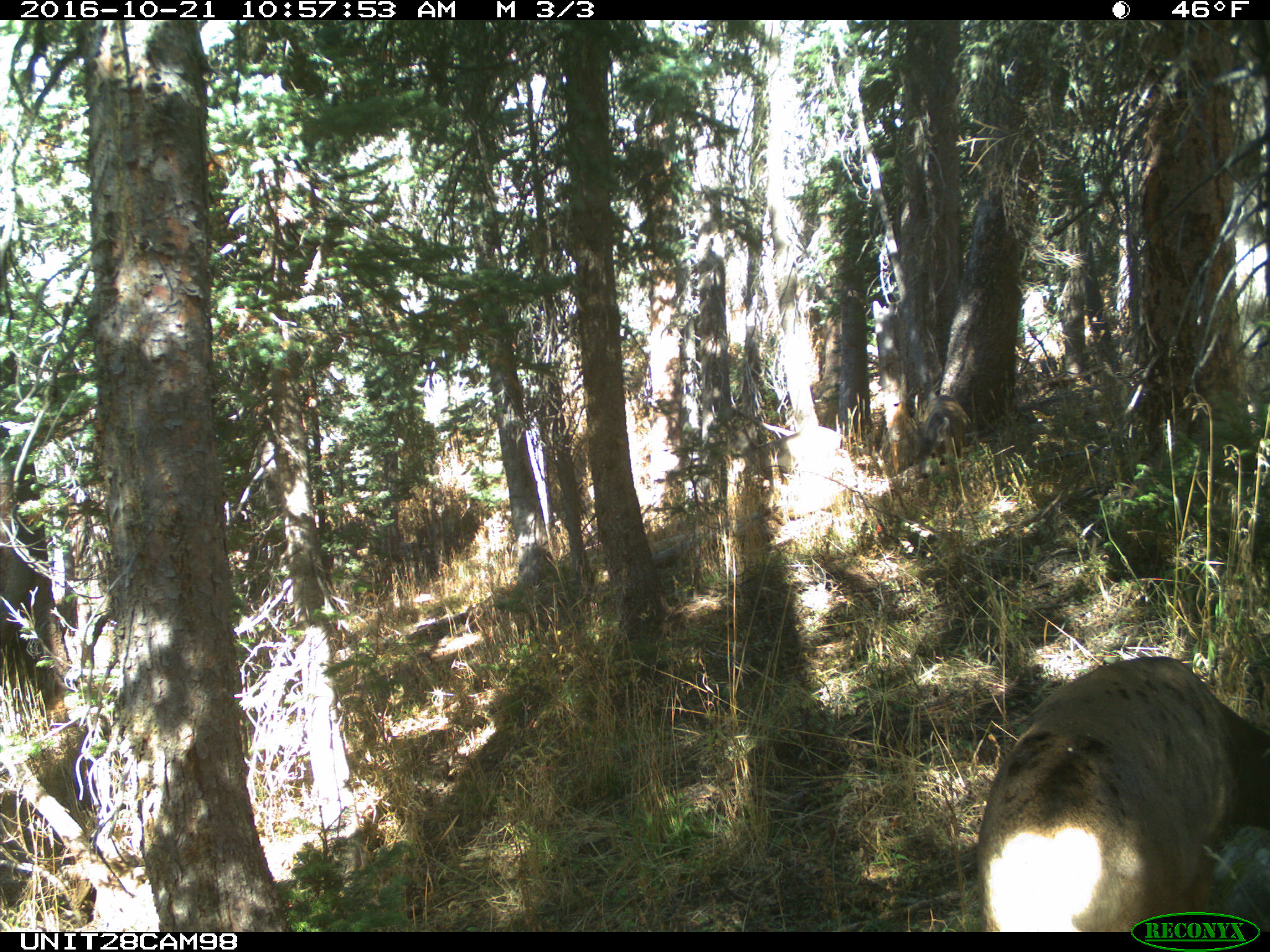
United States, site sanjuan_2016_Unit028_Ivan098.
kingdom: Animalia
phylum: Chordata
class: Mammalia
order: Artiodactyla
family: Cervidae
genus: Odocoileus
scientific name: Odocoileus hemionus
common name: mule deer